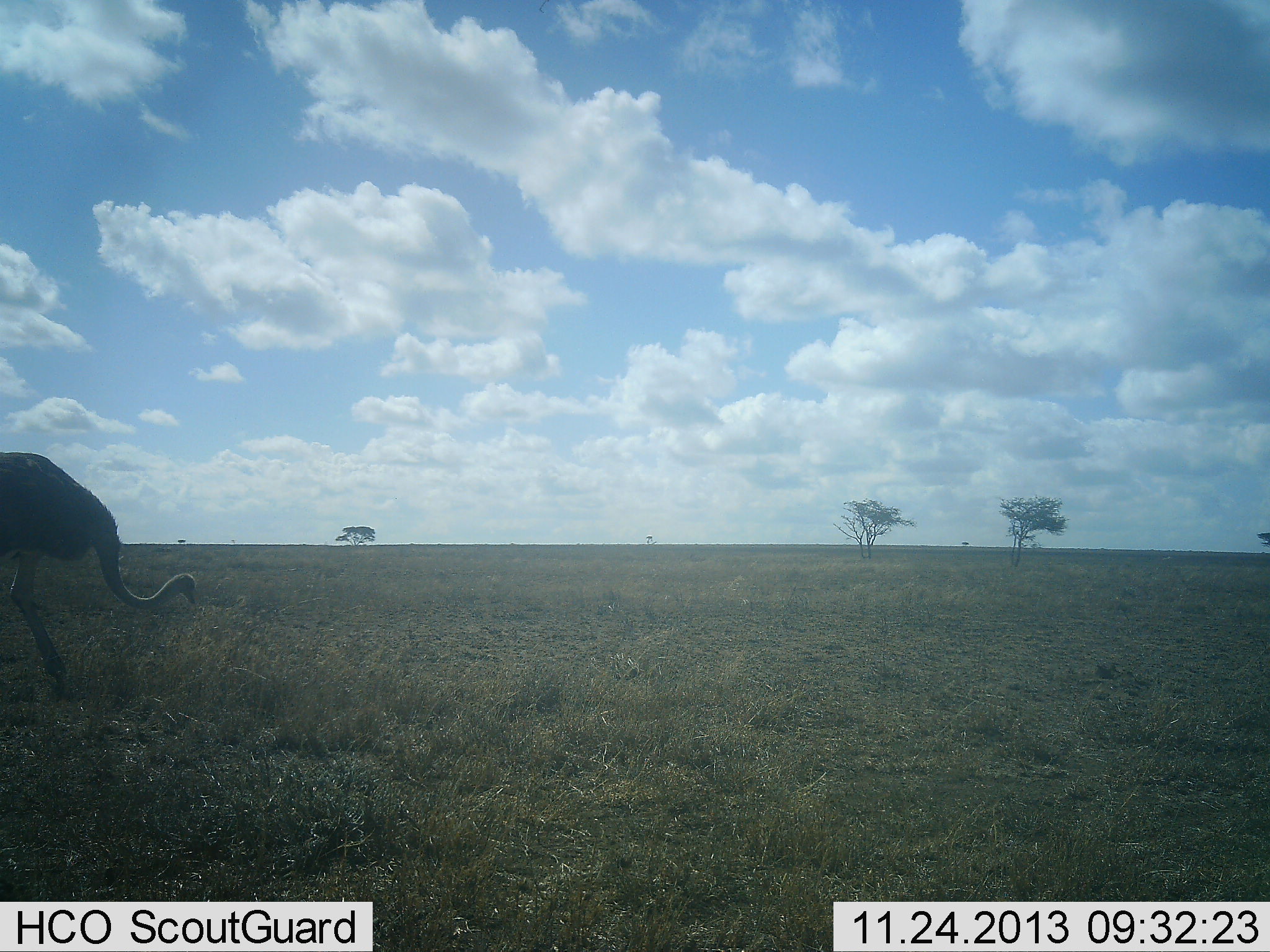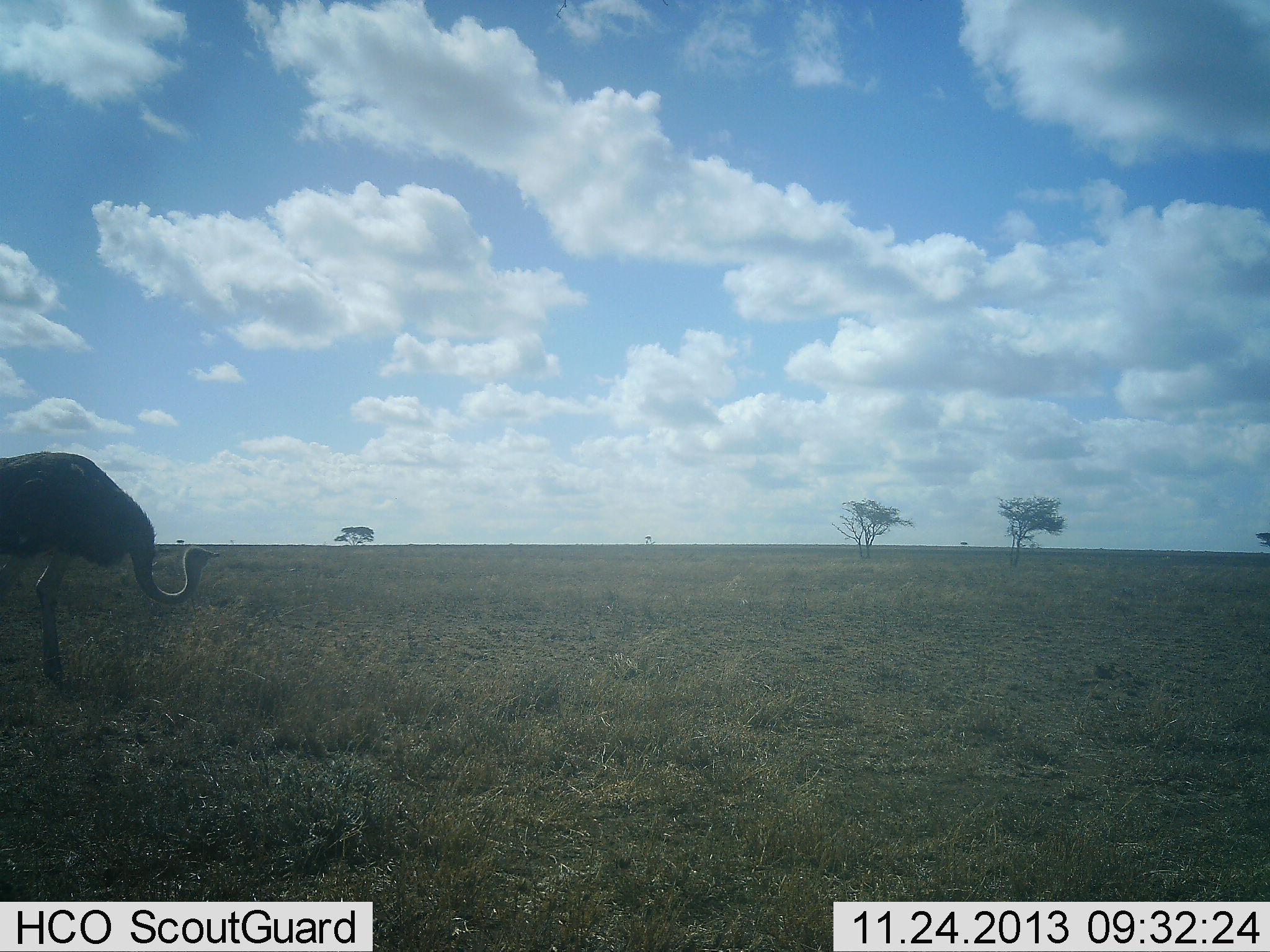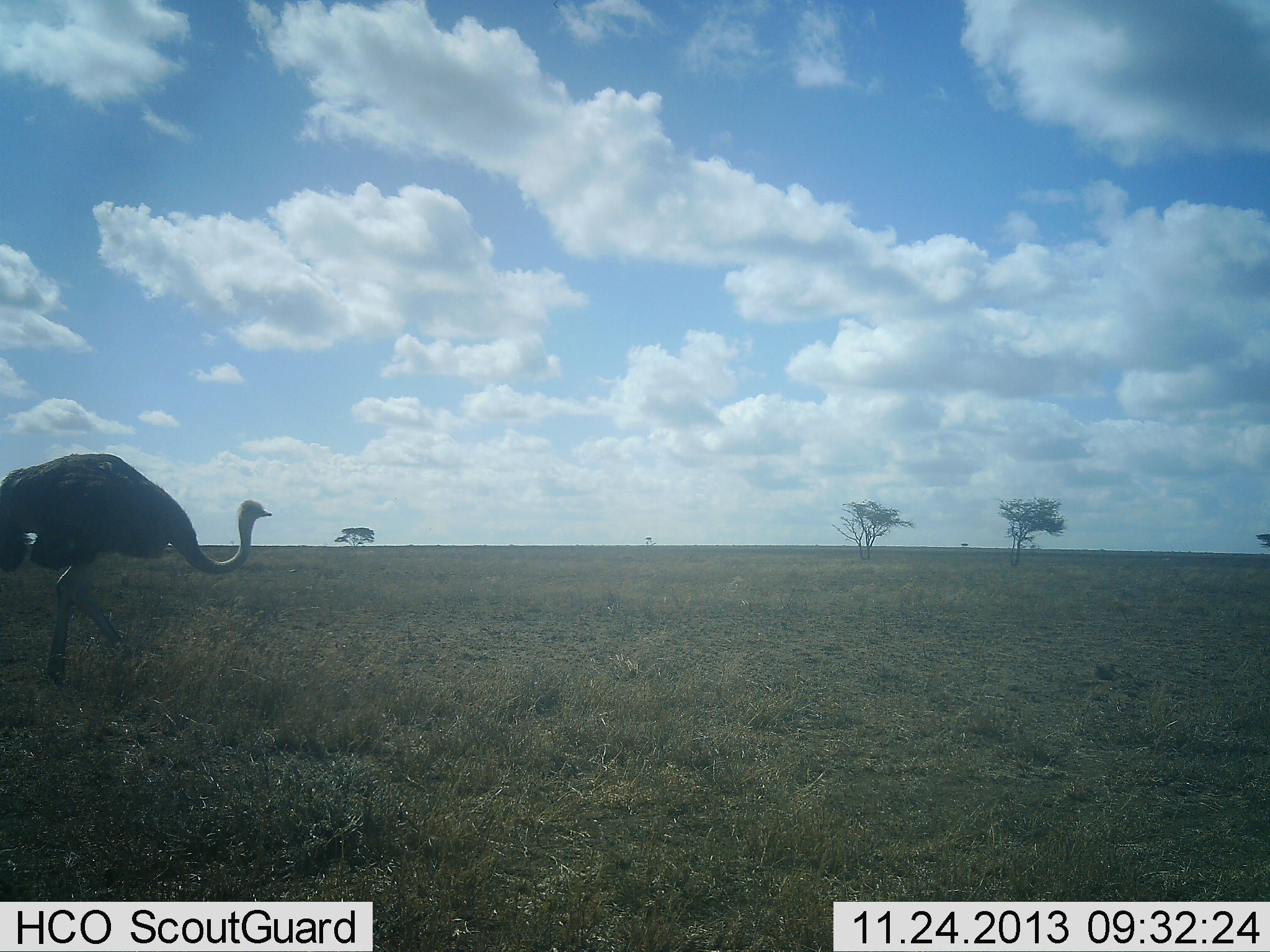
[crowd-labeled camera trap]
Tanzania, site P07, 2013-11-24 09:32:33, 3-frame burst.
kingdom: Animalia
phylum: Chordata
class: Aves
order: Struthioniformes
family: Struthionidae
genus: Struthio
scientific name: Struthio camelus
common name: ostrich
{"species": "ostrich (Struthio camelus)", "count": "1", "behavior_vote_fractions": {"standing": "30%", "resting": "0%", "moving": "70%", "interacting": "0%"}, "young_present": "0%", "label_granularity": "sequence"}